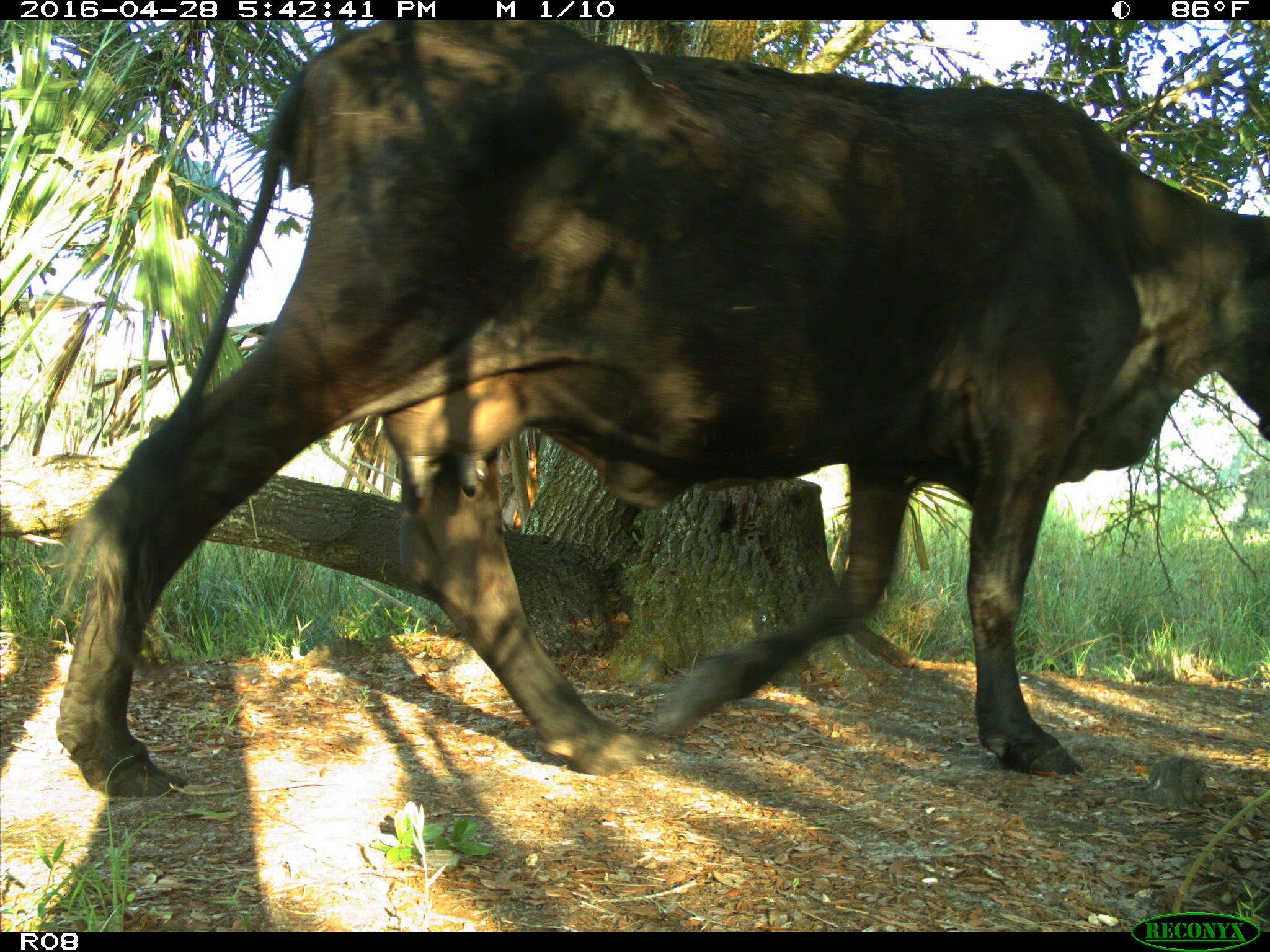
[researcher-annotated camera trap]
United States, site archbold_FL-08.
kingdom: Animalia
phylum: Chordata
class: Mammalia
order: Artiodactyla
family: Bovidae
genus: Bos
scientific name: Bos taurus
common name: domestic cow